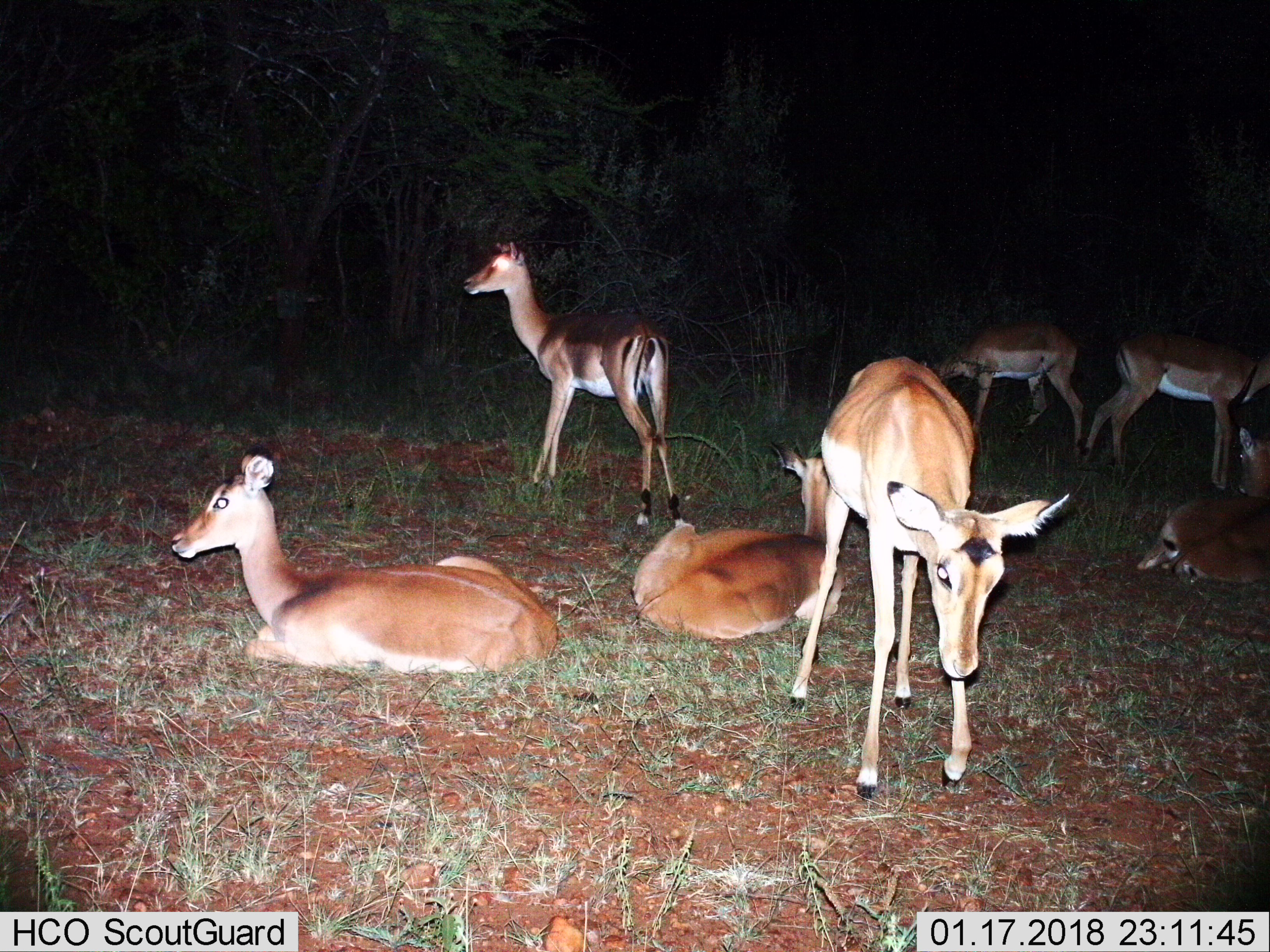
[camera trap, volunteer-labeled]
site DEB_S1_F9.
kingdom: Animalia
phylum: Chordata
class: Mammalia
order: Artiodactyla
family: Bovidae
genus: Aepyceros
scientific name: Aepyceros melampus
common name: impala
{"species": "impala (Aepyceros melampus)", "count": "7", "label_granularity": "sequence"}